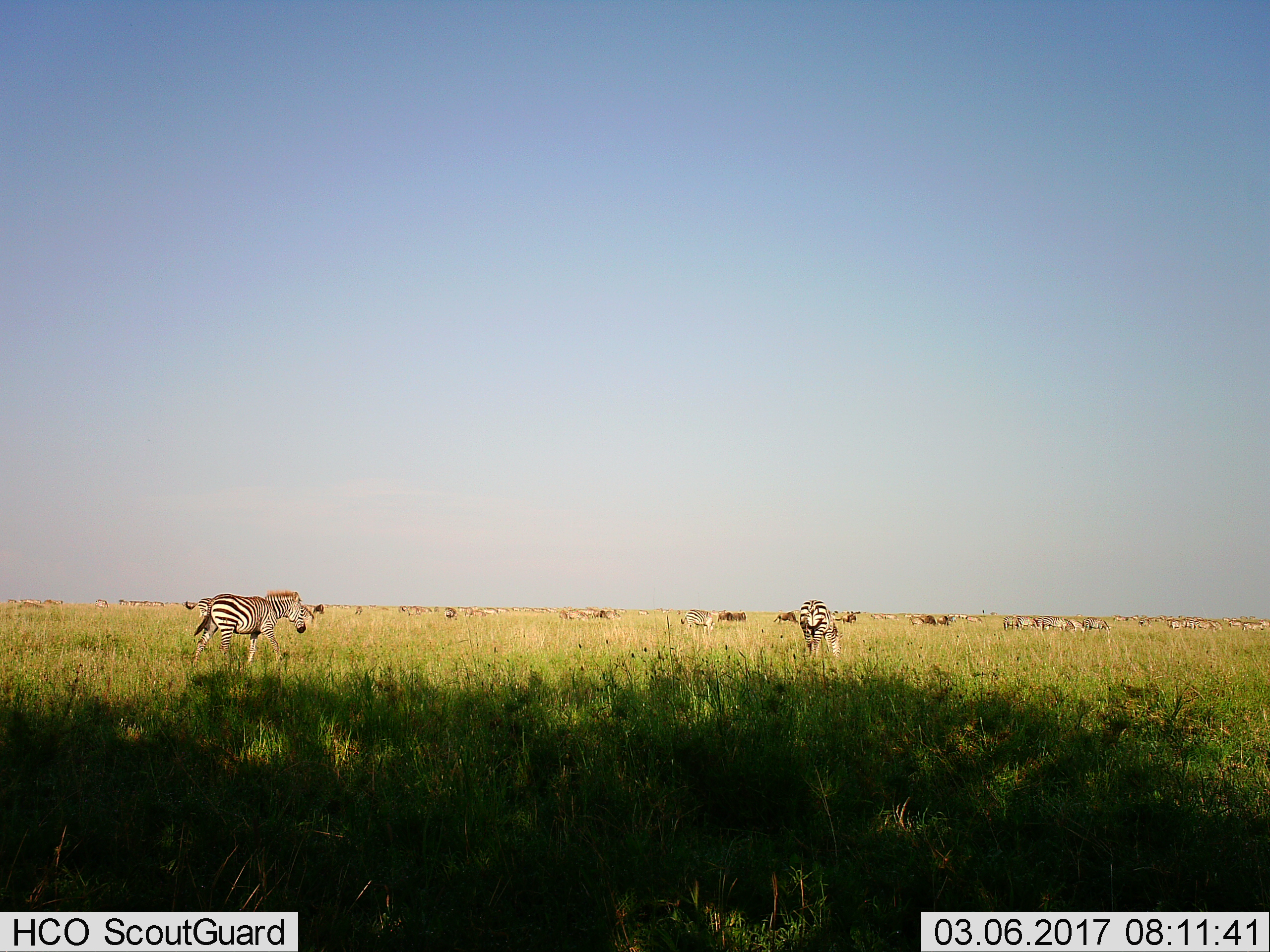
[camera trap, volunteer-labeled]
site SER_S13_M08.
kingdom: Animalia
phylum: Chordata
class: Mammalia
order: Perissodactyla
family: Equidae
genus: Equus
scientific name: Equus quagga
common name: plains zebra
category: zebraplains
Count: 11-50.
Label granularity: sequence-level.